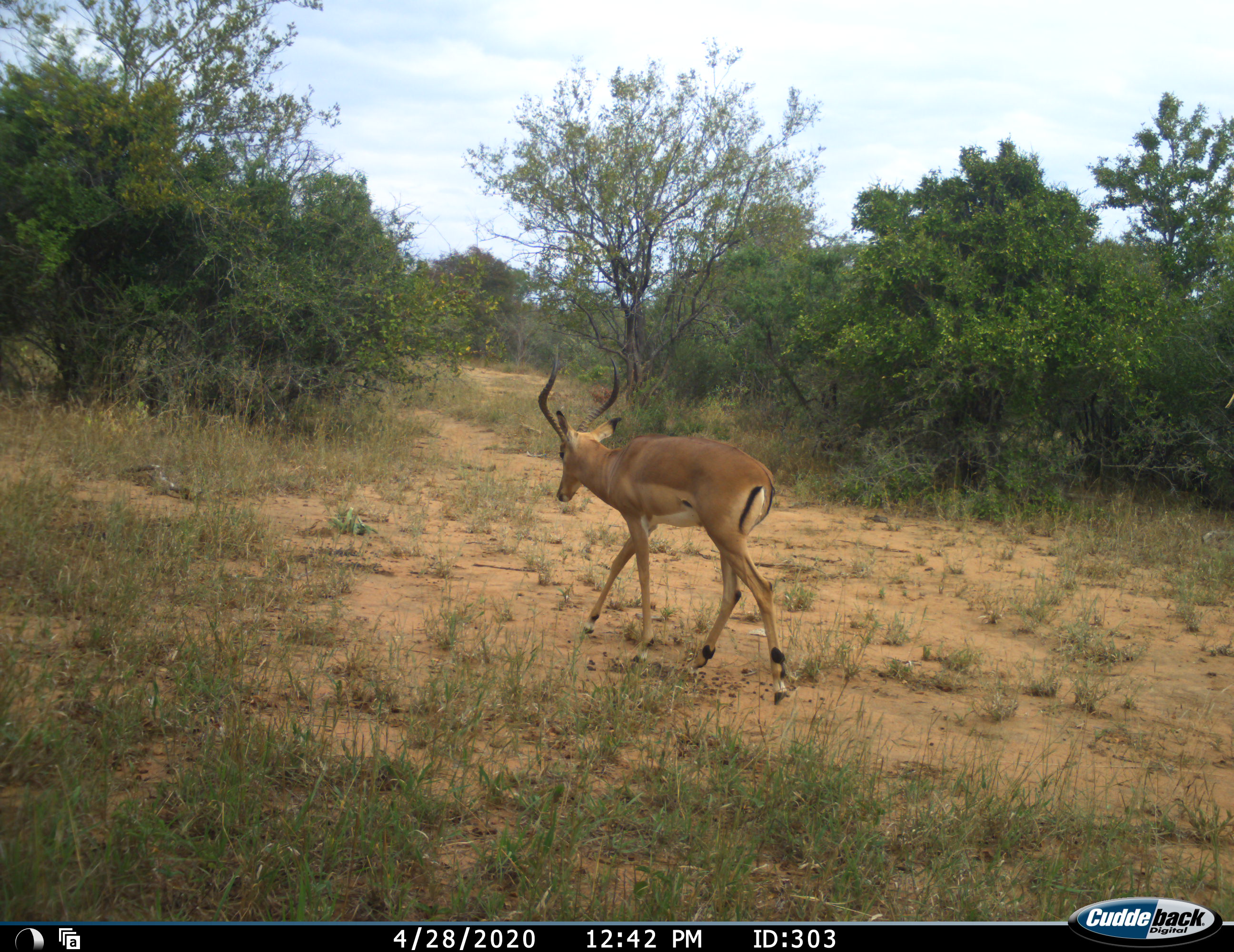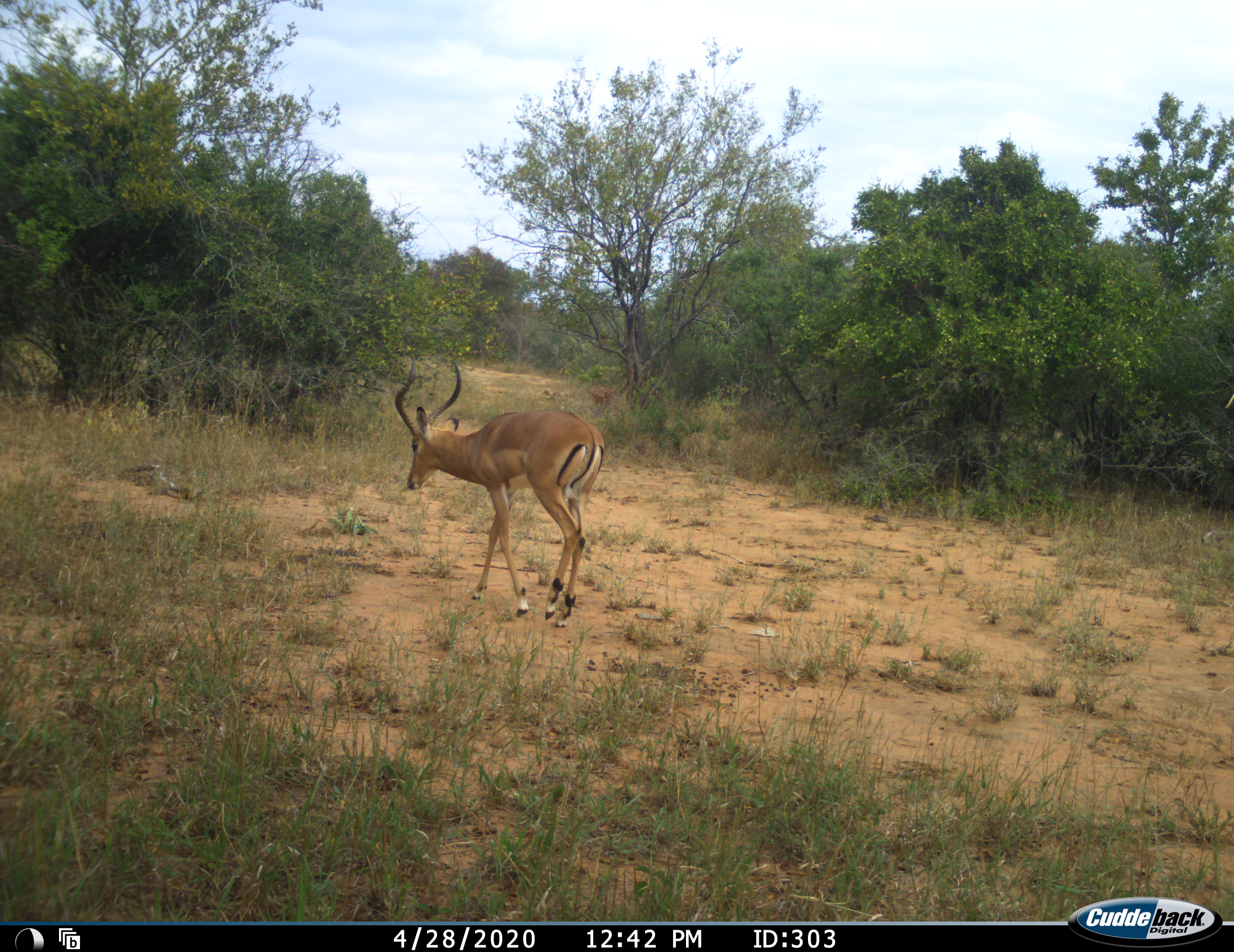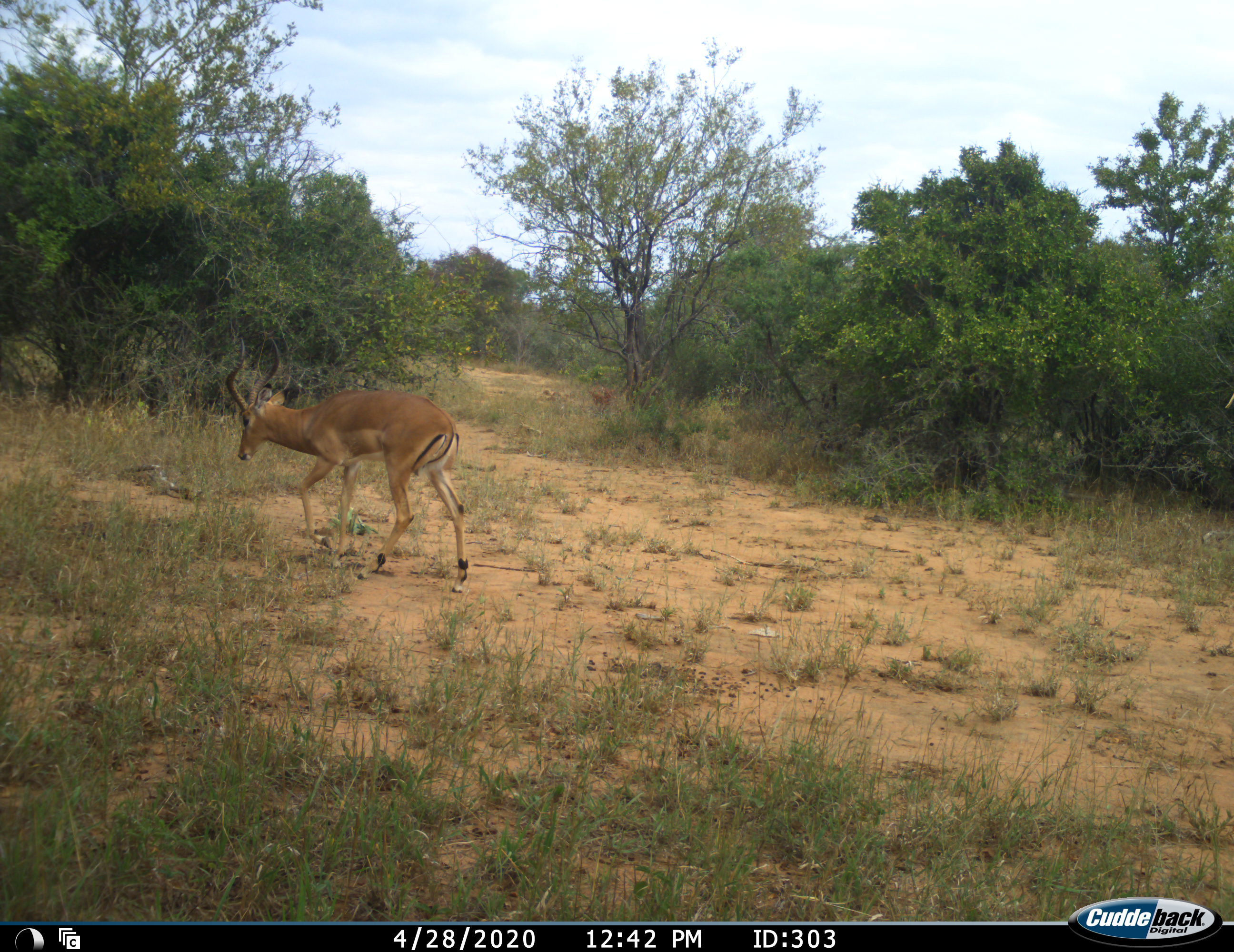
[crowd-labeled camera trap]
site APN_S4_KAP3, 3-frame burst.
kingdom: Animalia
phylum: Chordata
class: Mammalia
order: Artiodactyla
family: Bovidae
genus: Aepyceros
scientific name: Aepyceros melampus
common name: impala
Impala (Aepyceros melampus), count 1. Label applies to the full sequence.